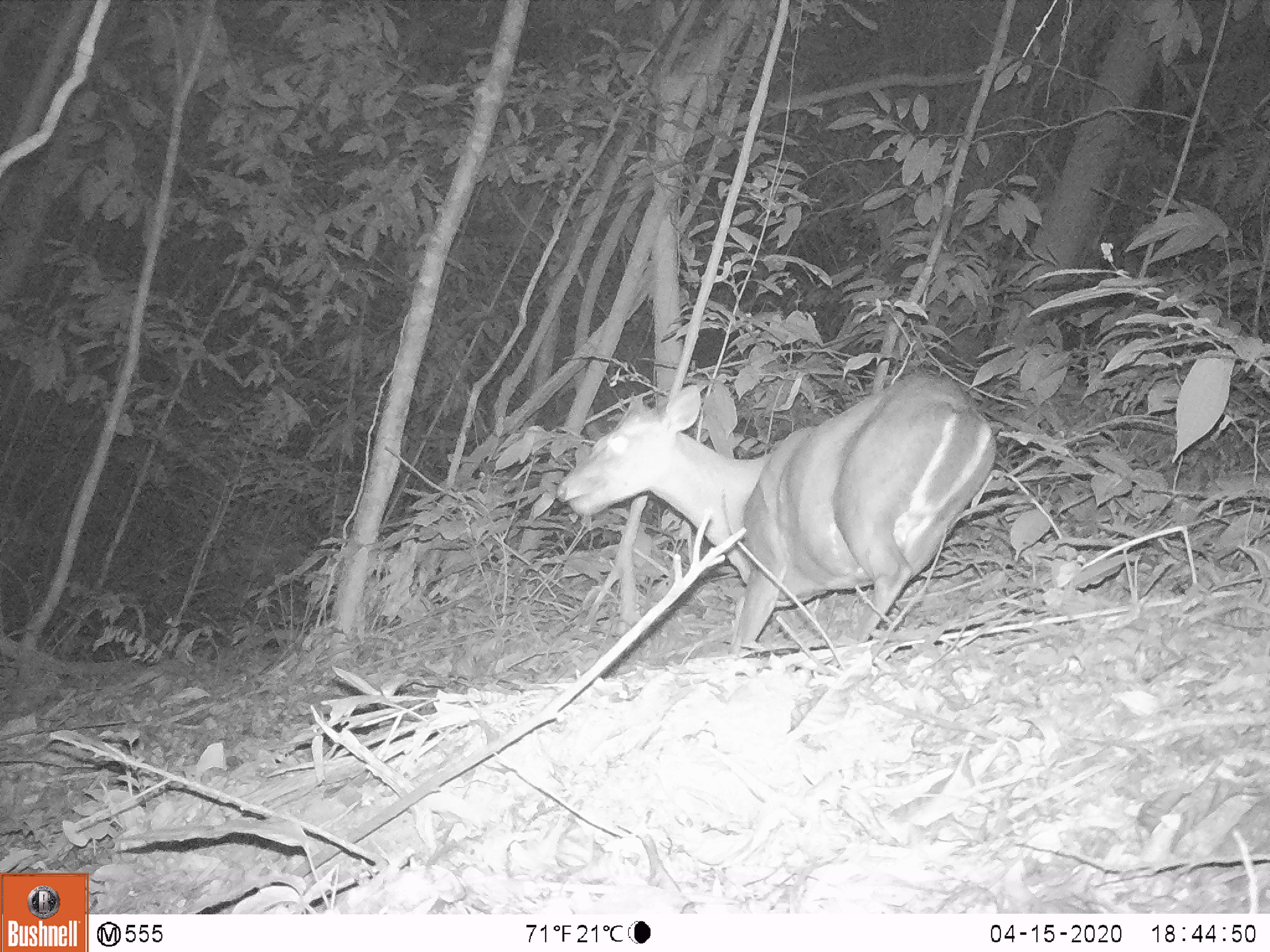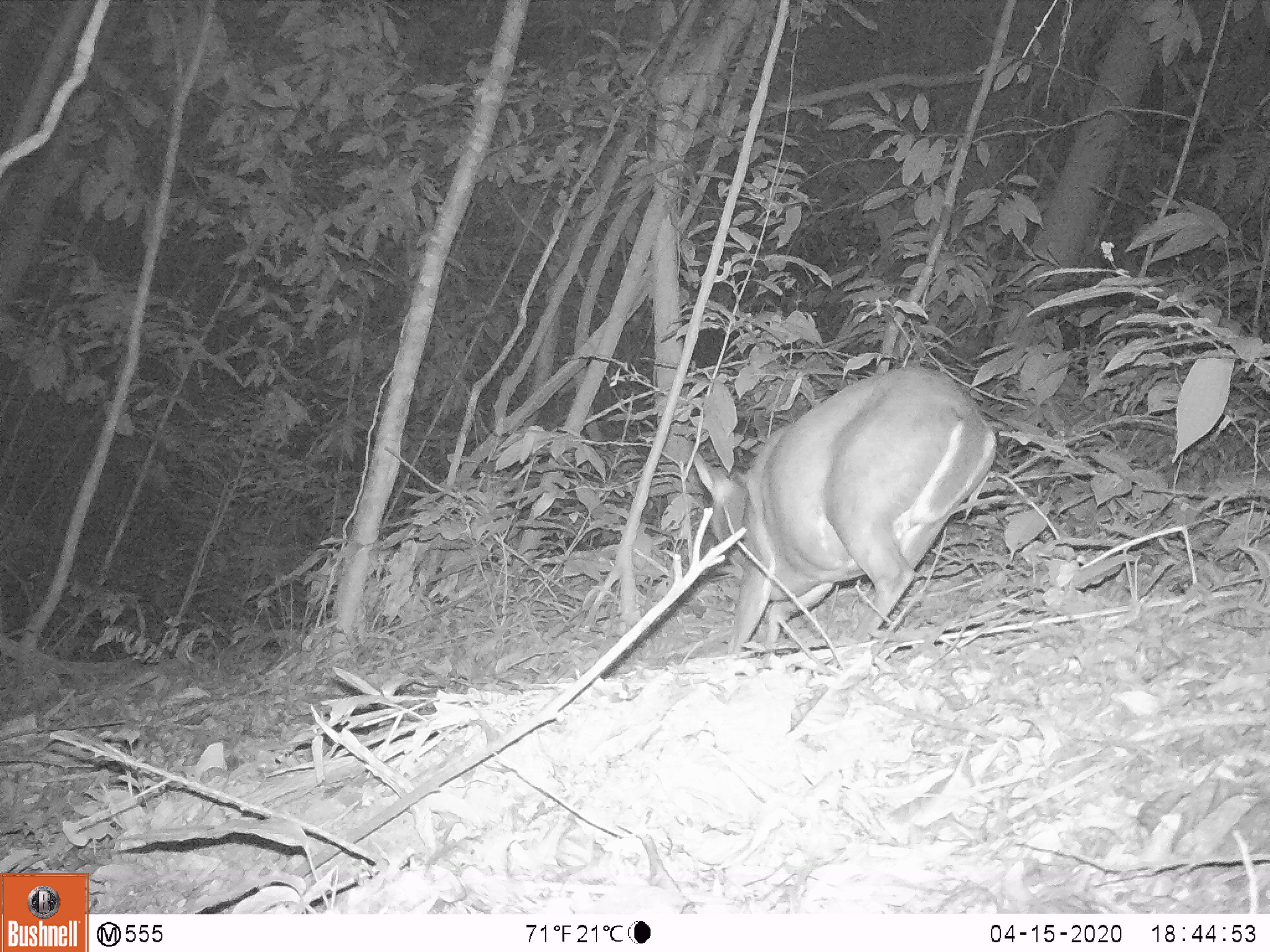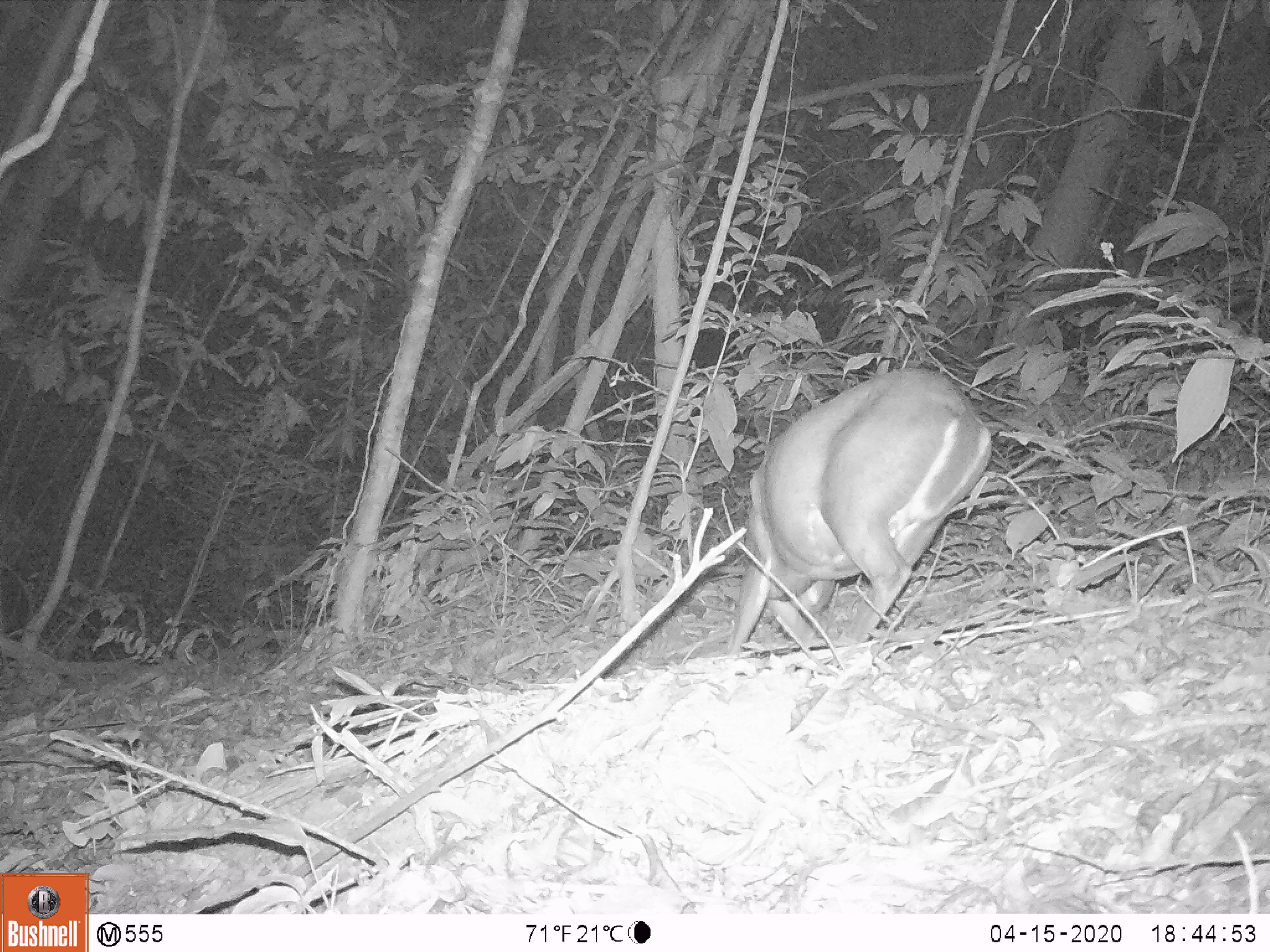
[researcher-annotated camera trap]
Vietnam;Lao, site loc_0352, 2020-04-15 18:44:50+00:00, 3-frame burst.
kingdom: Animalia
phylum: Chordata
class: Mammalia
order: Artiodactyla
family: Cervidae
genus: Muntiacus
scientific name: Muntiacus rooseveltorum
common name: roosevelt's muntjac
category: roosevelts muntjac group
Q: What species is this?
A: Roosevelts muntjac group (roosevelt's muntjac) (Muntiacus rooseveltorum).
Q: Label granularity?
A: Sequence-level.